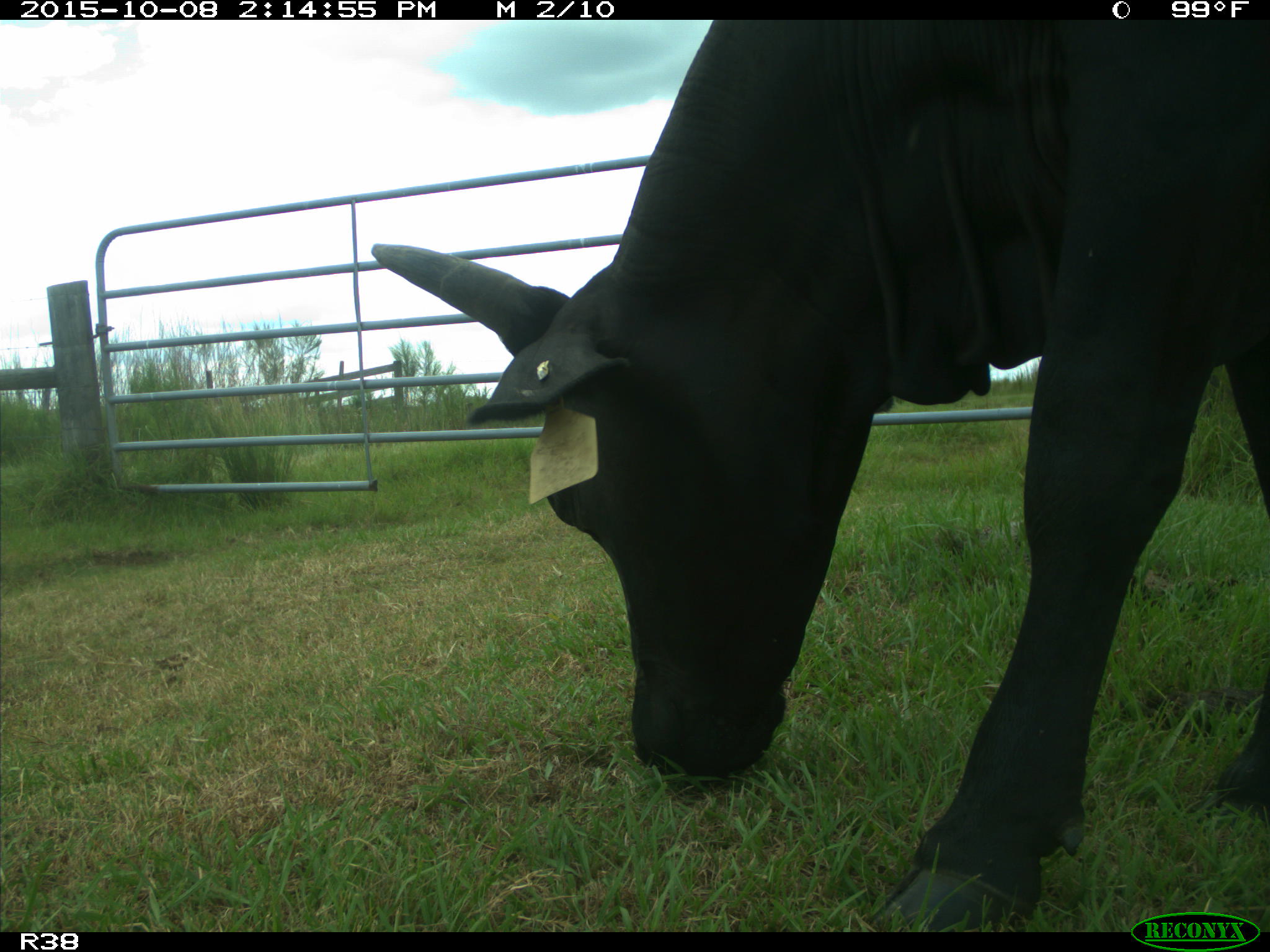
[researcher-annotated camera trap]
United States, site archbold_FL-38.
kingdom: Animalia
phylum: Chordata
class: Mammalia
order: Artiodactyla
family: Bovidae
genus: Bos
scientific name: Bos taurus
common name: domestic cow